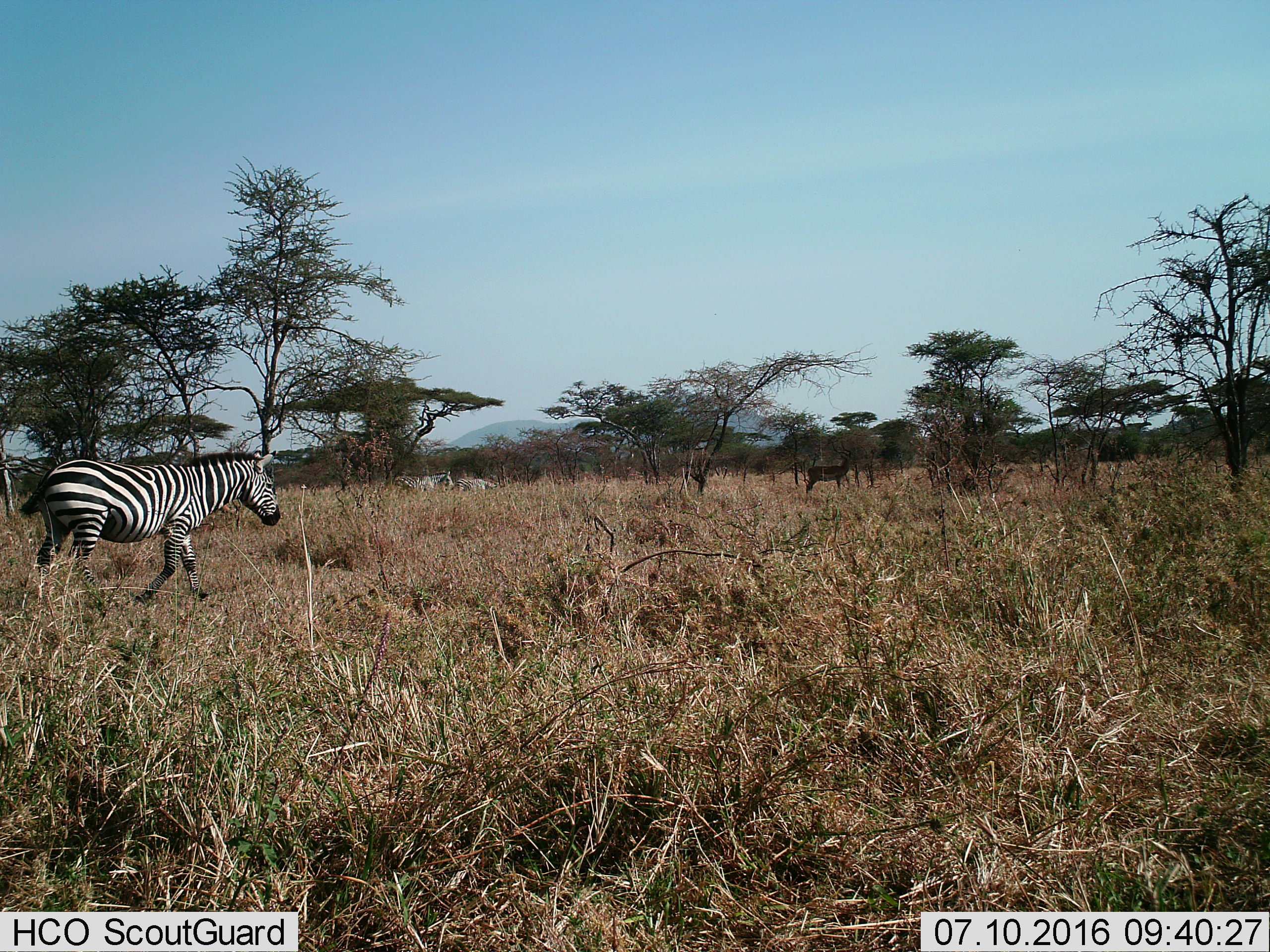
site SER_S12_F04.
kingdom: Animalia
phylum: Chordata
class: Mammalia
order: Perissodactyla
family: Equidae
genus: Equus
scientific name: Equus quagga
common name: plains zebra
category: zebraplains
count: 3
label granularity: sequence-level